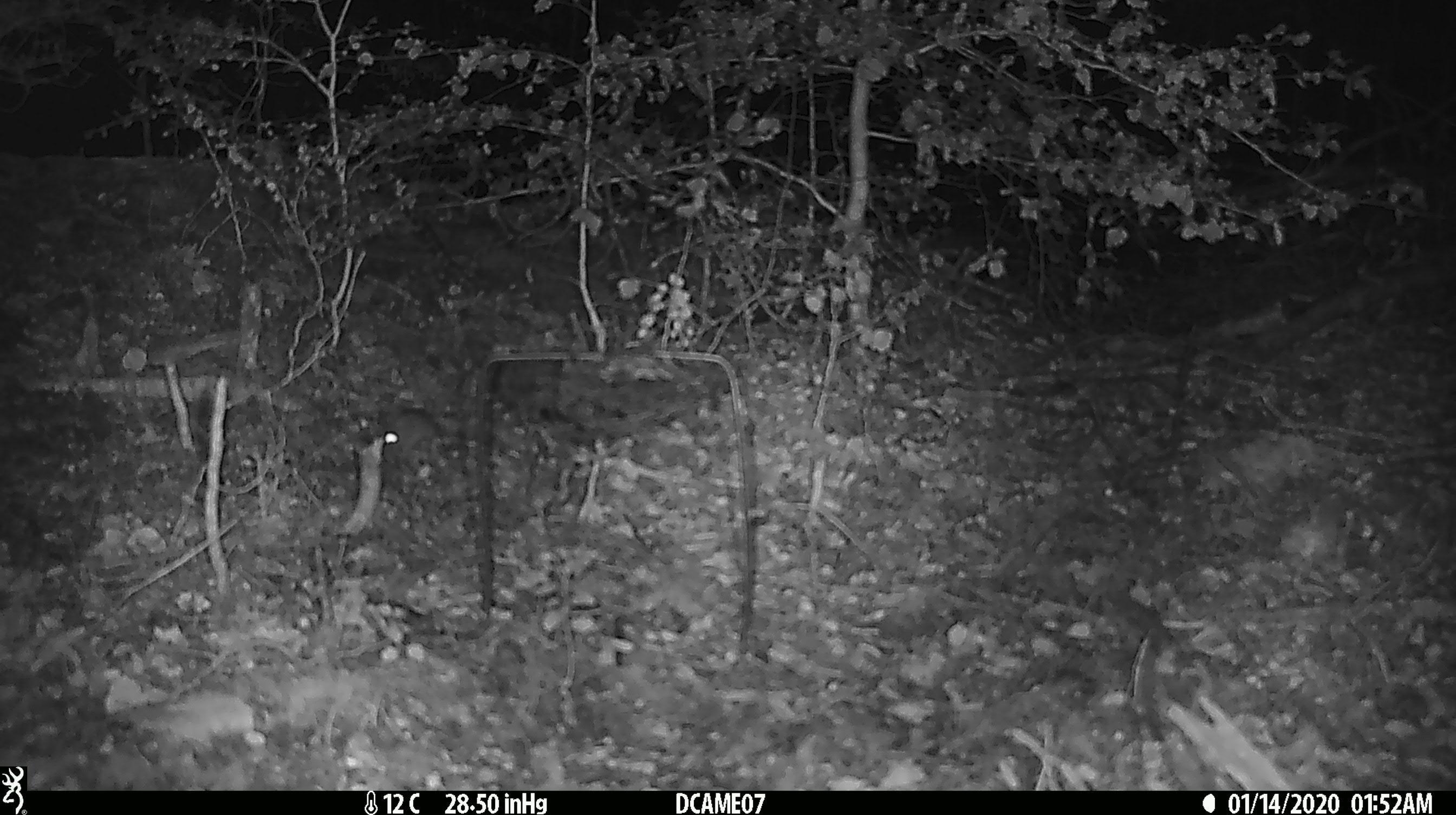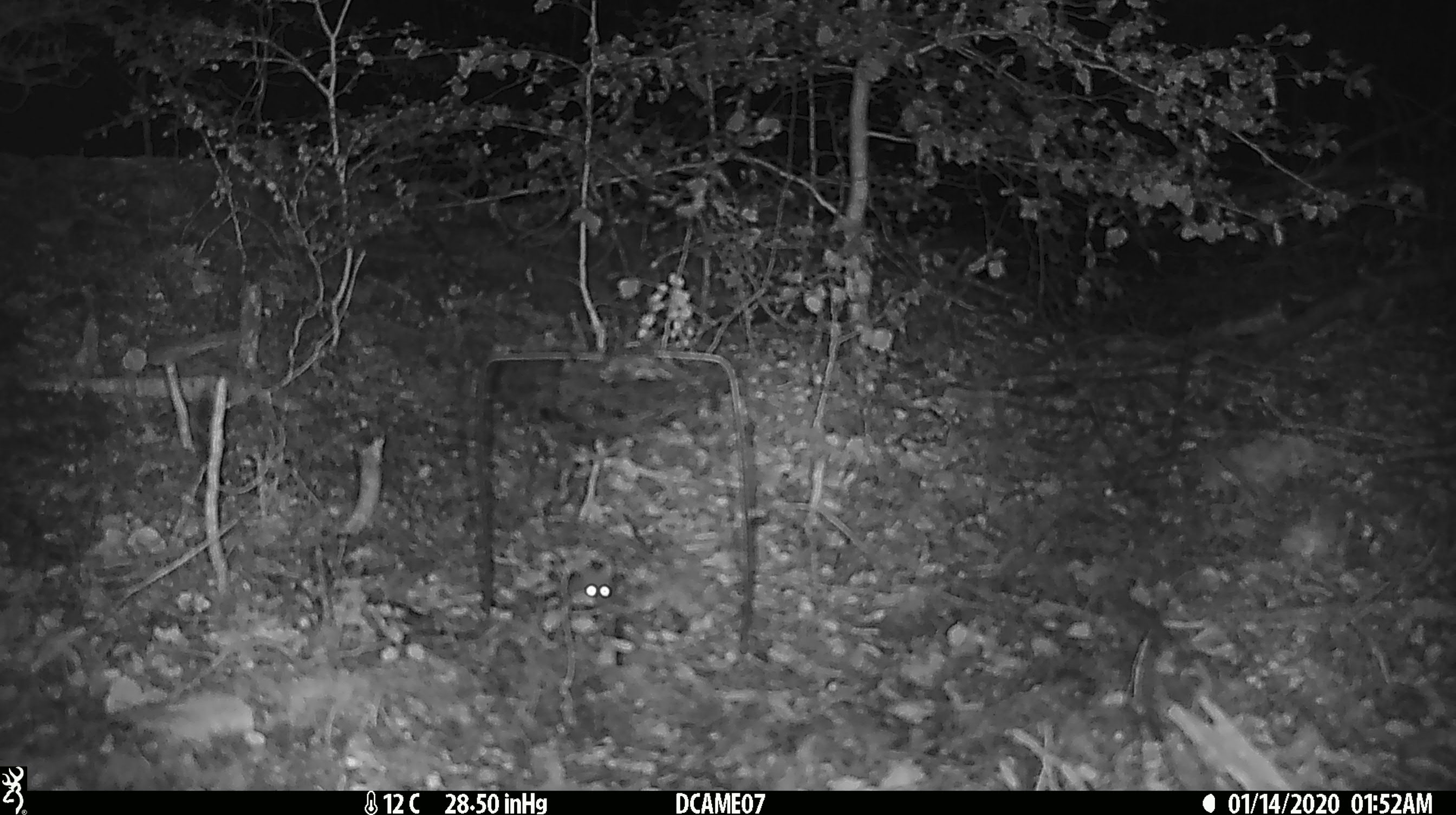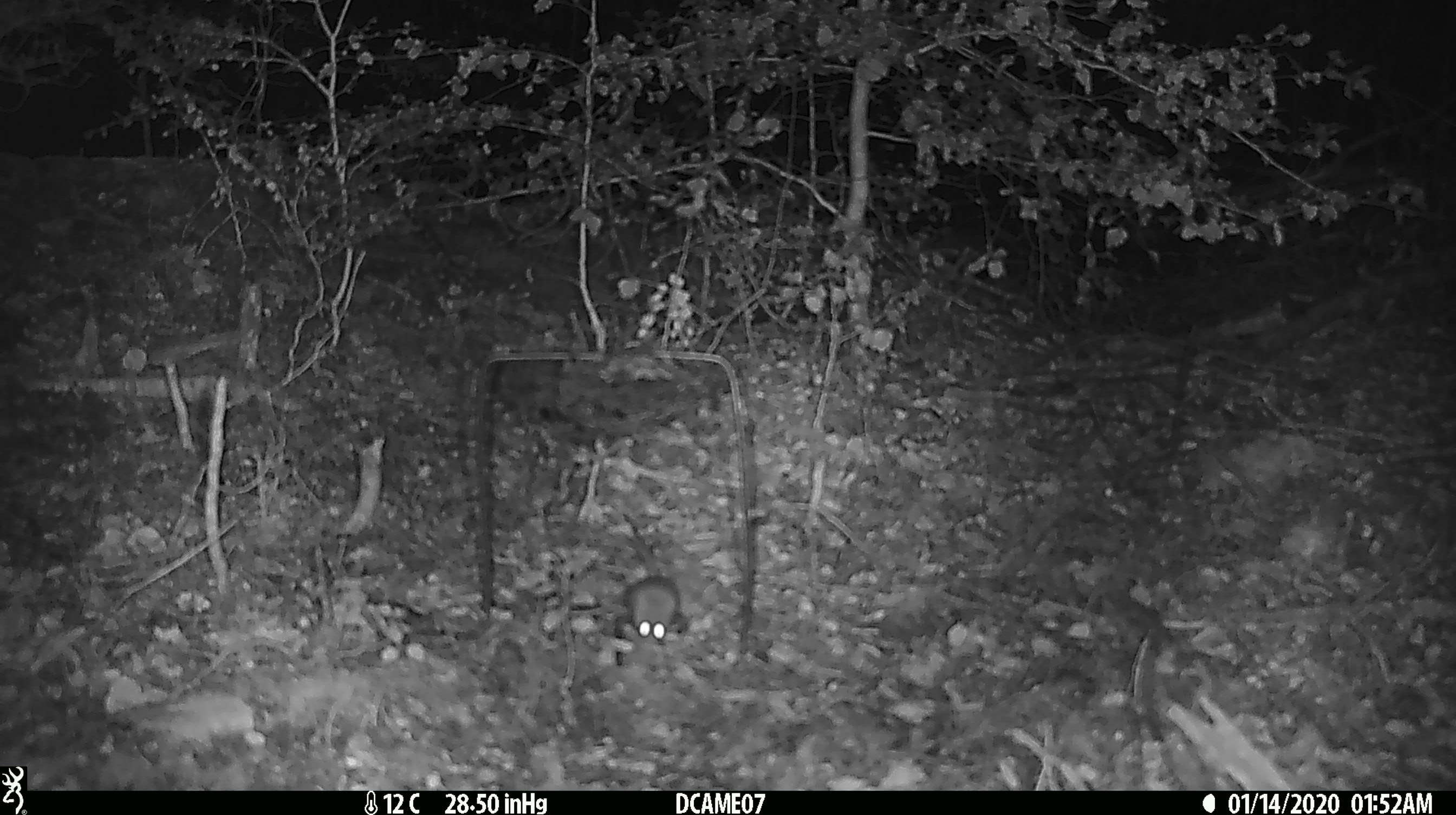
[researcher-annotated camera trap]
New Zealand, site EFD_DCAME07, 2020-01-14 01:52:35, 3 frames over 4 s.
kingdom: Animalia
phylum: Chordata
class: Mammalia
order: Rodentia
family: Muridae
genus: Mus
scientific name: Mus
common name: mouse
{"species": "mouse (Mus)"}